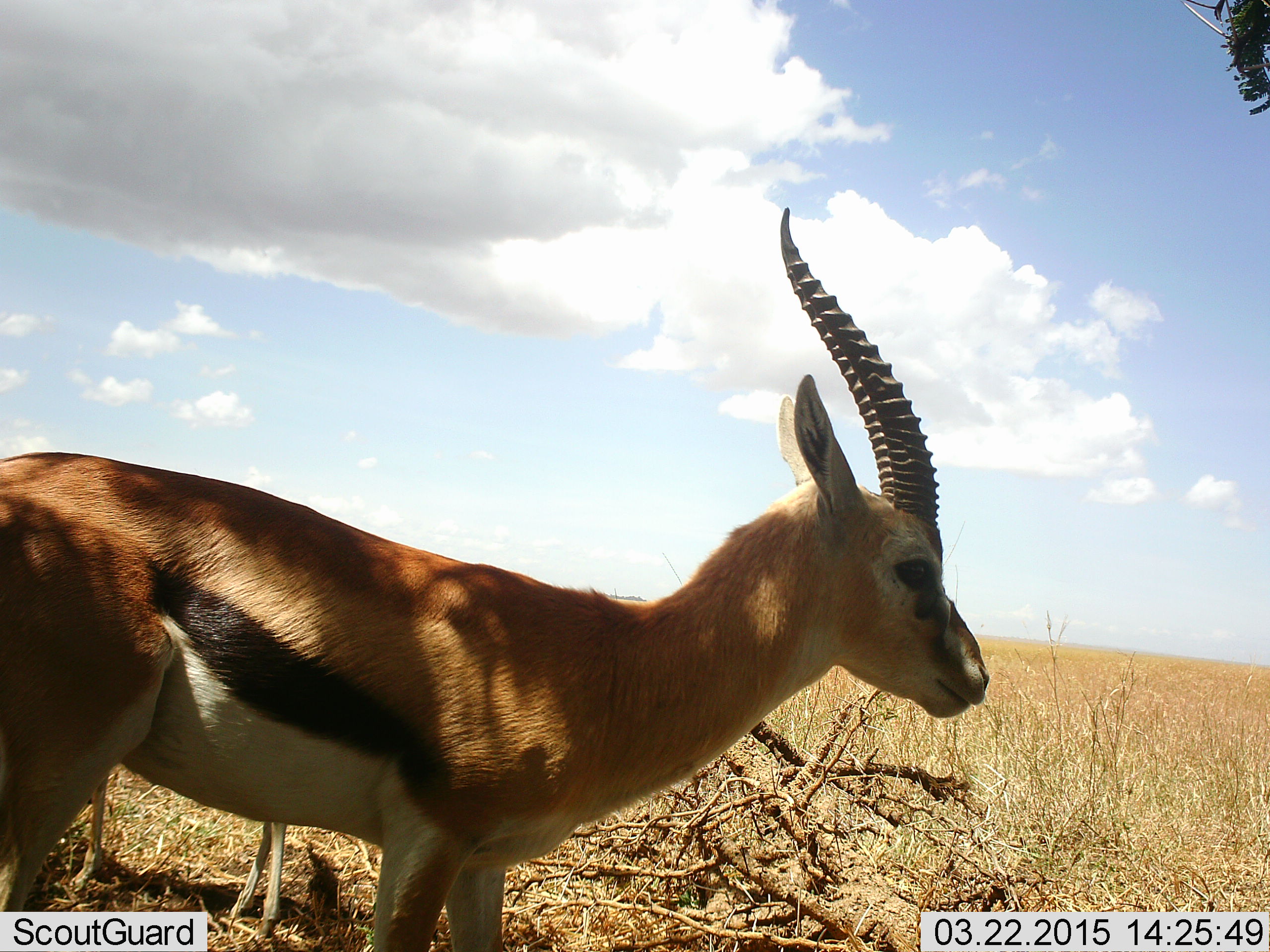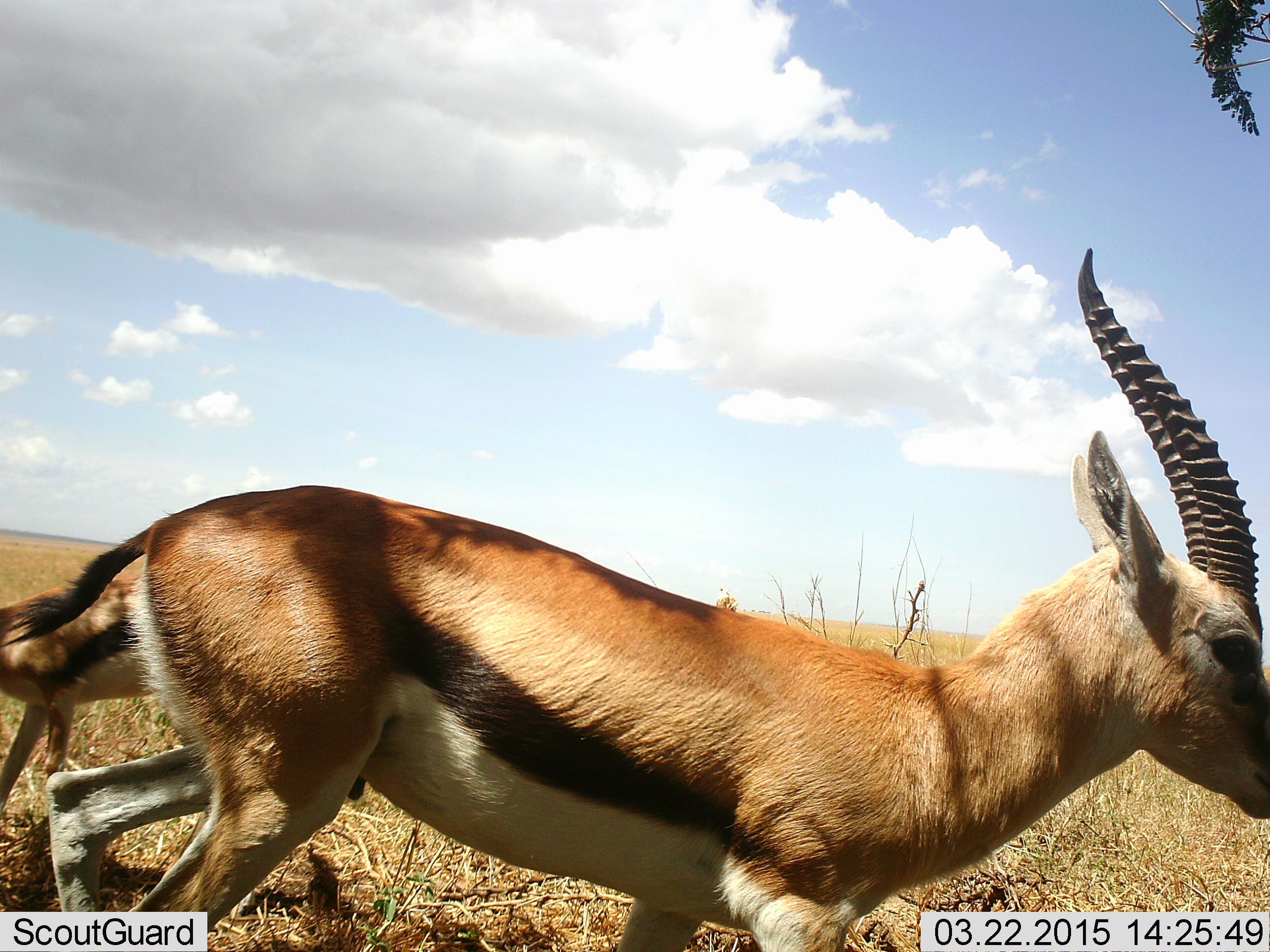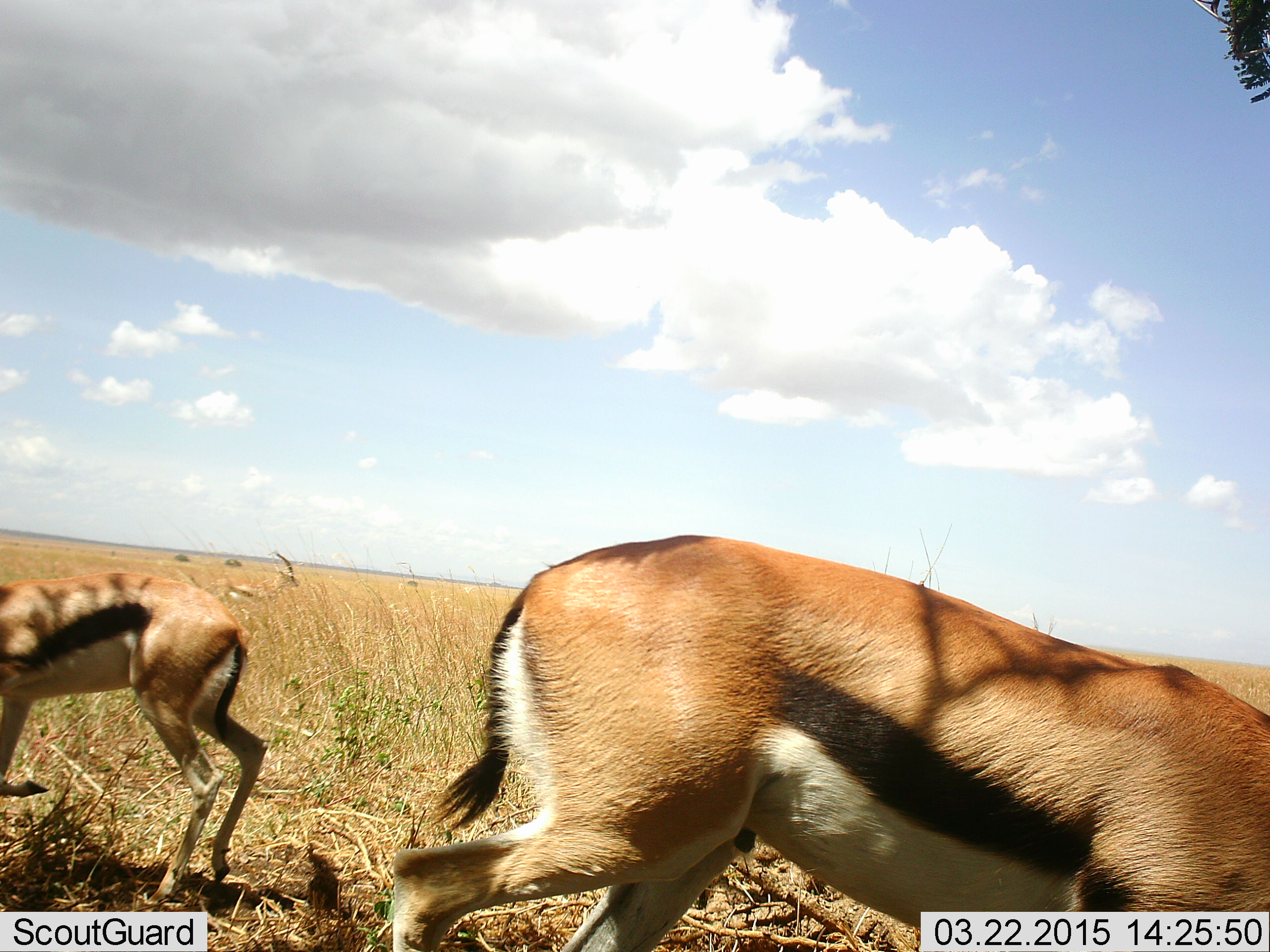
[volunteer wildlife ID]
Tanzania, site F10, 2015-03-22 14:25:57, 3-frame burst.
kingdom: Animalia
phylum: Chordata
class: Mammalia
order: Artiodactyla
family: Bovidae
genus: Eudorcas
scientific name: Eudorcas thomsonii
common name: thomson's gazelle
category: gazellethomsons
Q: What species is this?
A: Gazellethomsons (thomson's gazelle) (Eudorcas thomsonii).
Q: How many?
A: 2.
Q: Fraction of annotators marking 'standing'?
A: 50%.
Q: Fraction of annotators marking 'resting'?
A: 0%.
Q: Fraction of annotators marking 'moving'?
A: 80%.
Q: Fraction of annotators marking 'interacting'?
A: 0%.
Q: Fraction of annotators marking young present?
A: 20%.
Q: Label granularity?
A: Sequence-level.